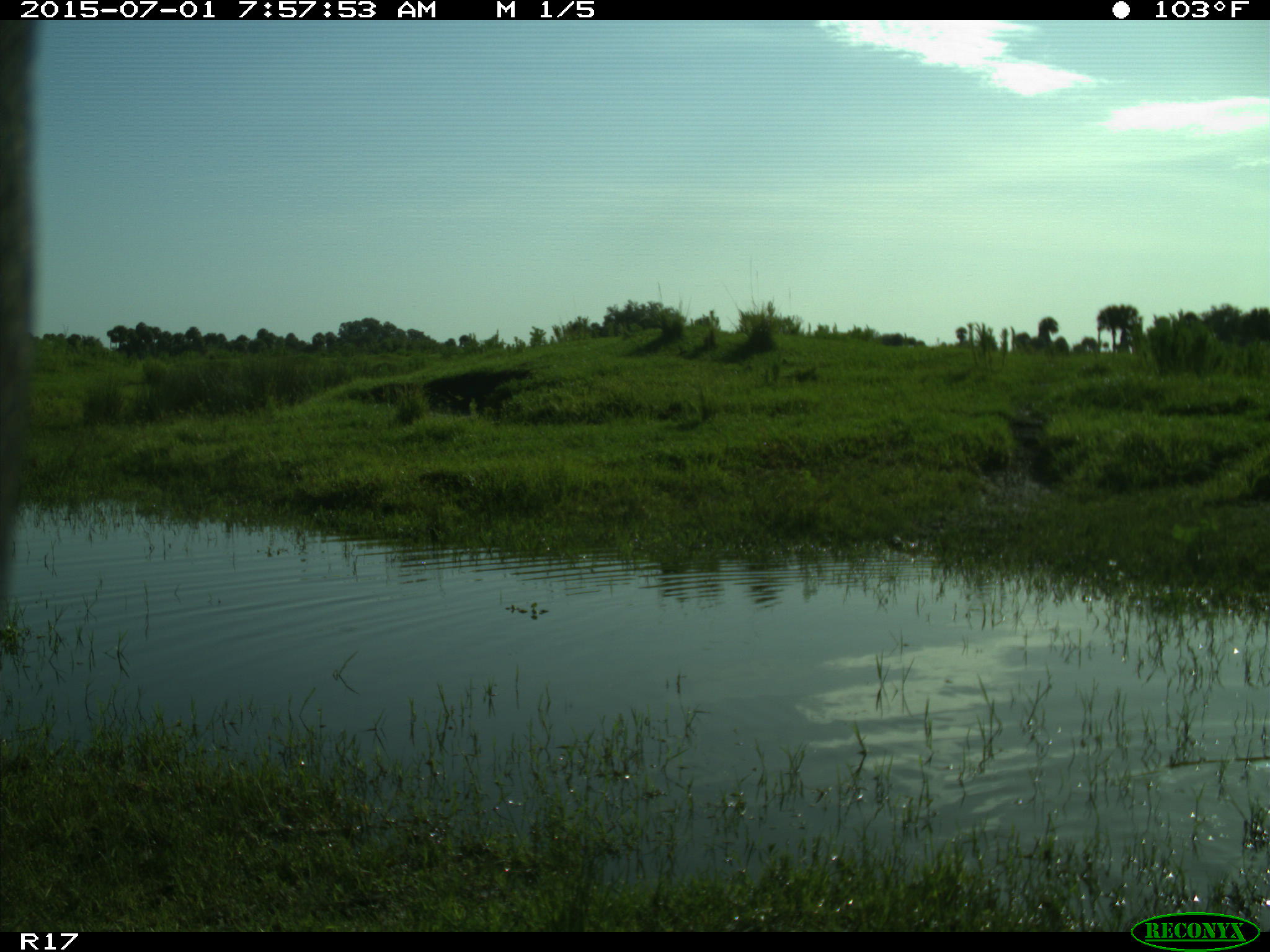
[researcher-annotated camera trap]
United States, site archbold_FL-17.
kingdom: Animalia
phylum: Chordata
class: Mammalia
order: Artiodactyla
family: Bovidae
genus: Bos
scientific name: Bos taurus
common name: domestic cow